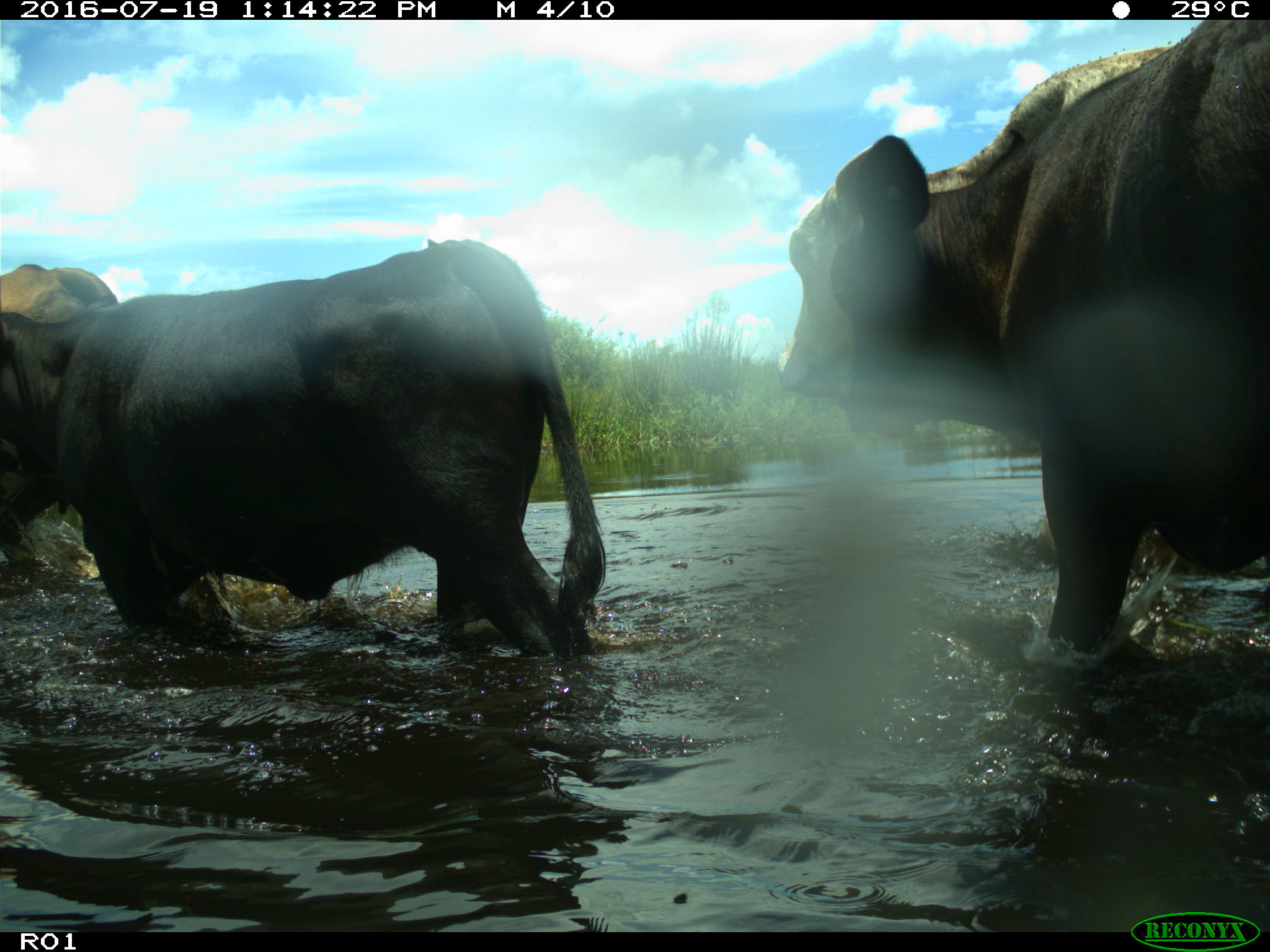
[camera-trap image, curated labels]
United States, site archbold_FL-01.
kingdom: Animalia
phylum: Chordata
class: Mammalia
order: Artiodactyla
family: Bovidae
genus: Bos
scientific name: Bos taurus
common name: domestic cow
Bos taurus (domestic cow).